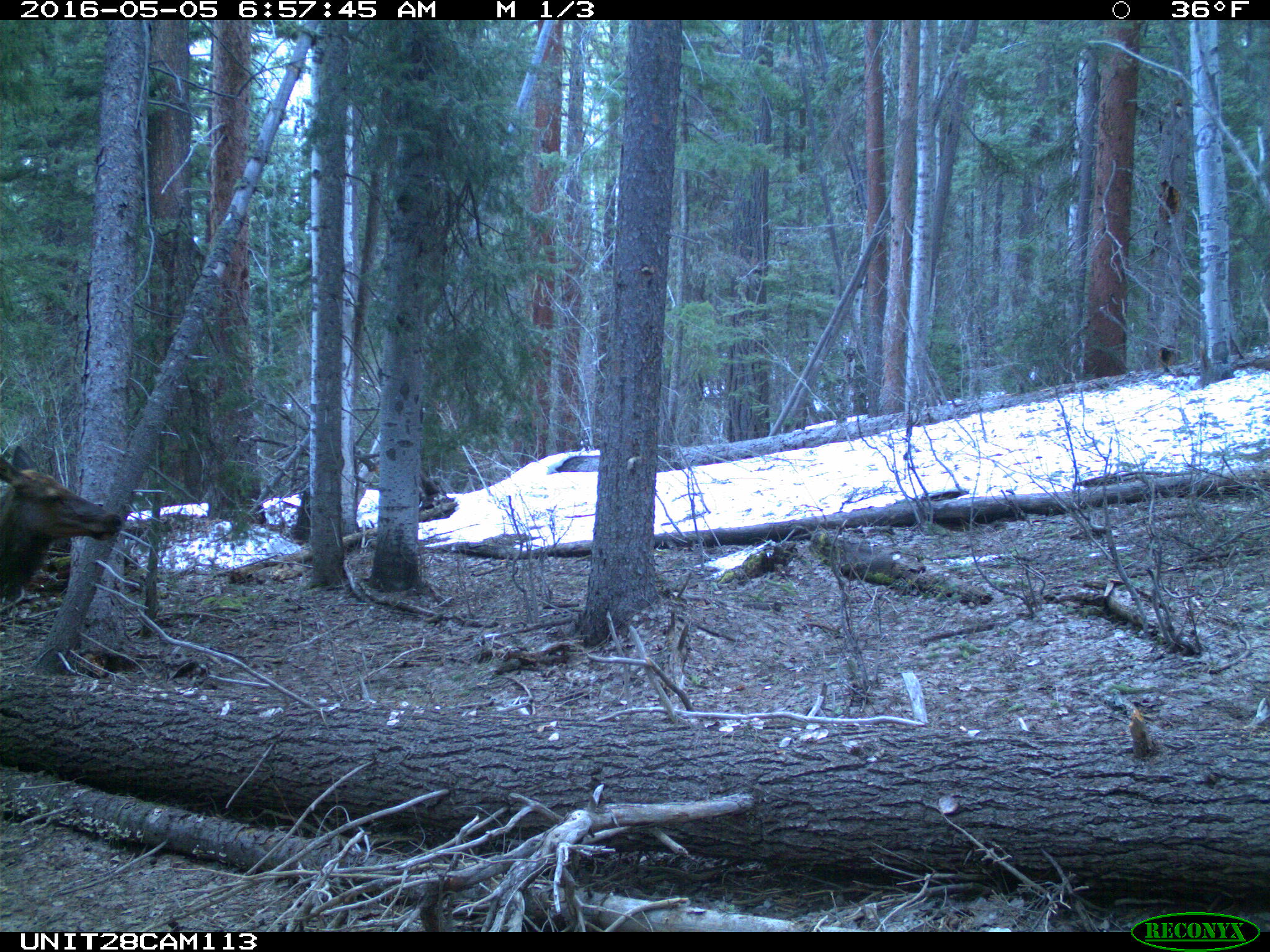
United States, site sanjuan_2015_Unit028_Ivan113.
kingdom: Animalia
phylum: Chordata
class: Mammalia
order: Artiodactyla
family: Cervidae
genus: Cervus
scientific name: Cervus elaphus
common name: red deer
Cervus elaphus (red deer).